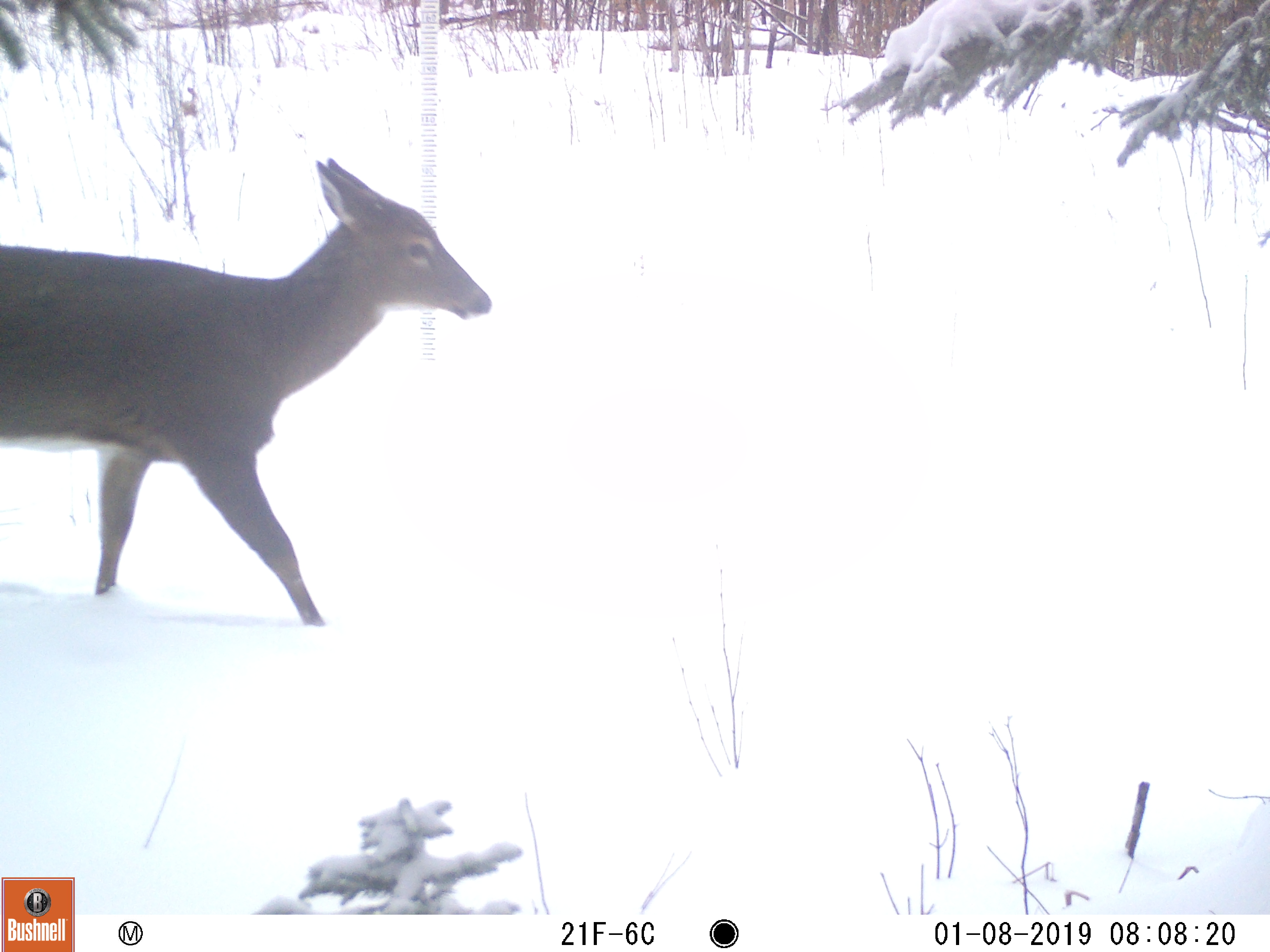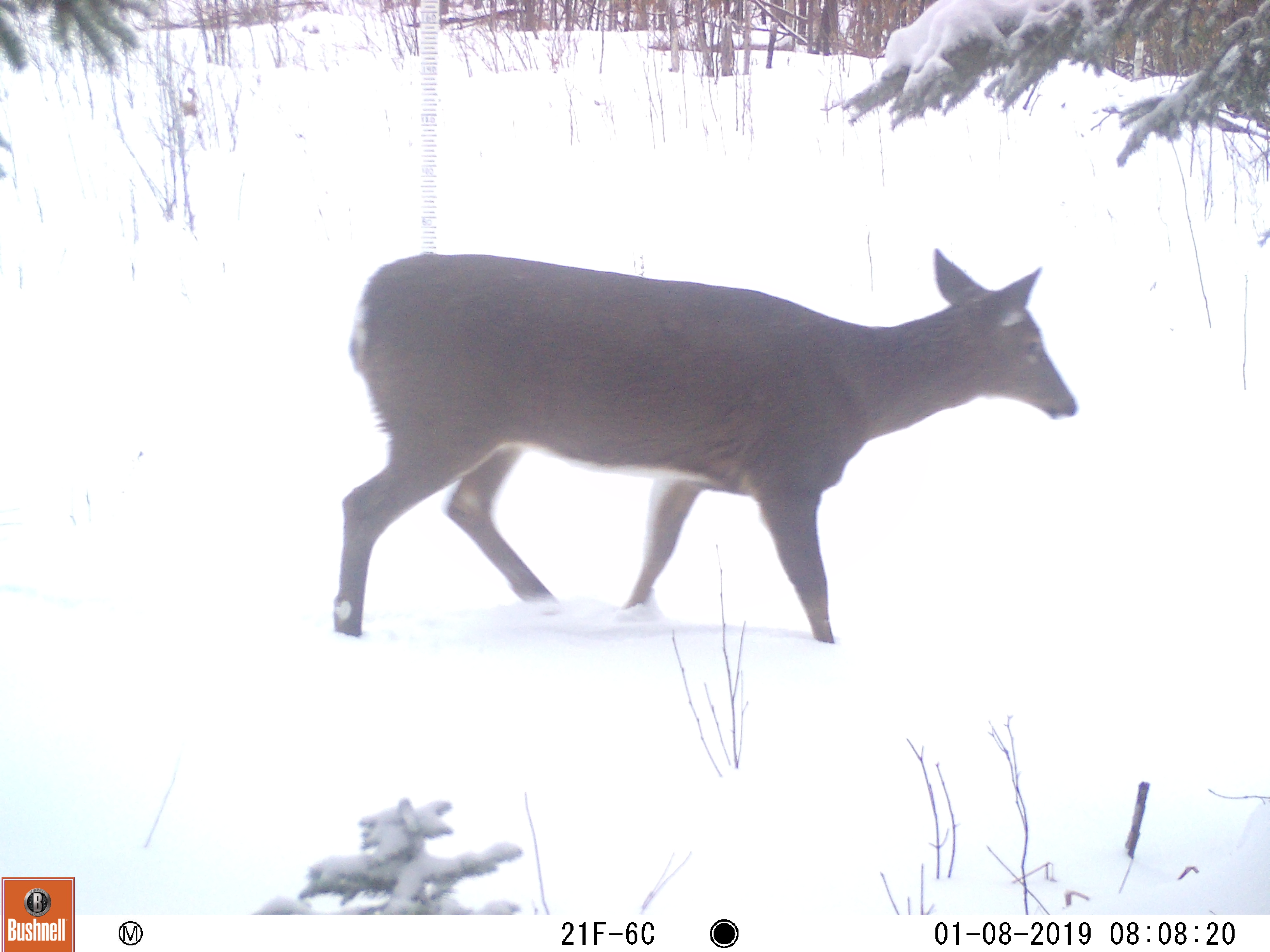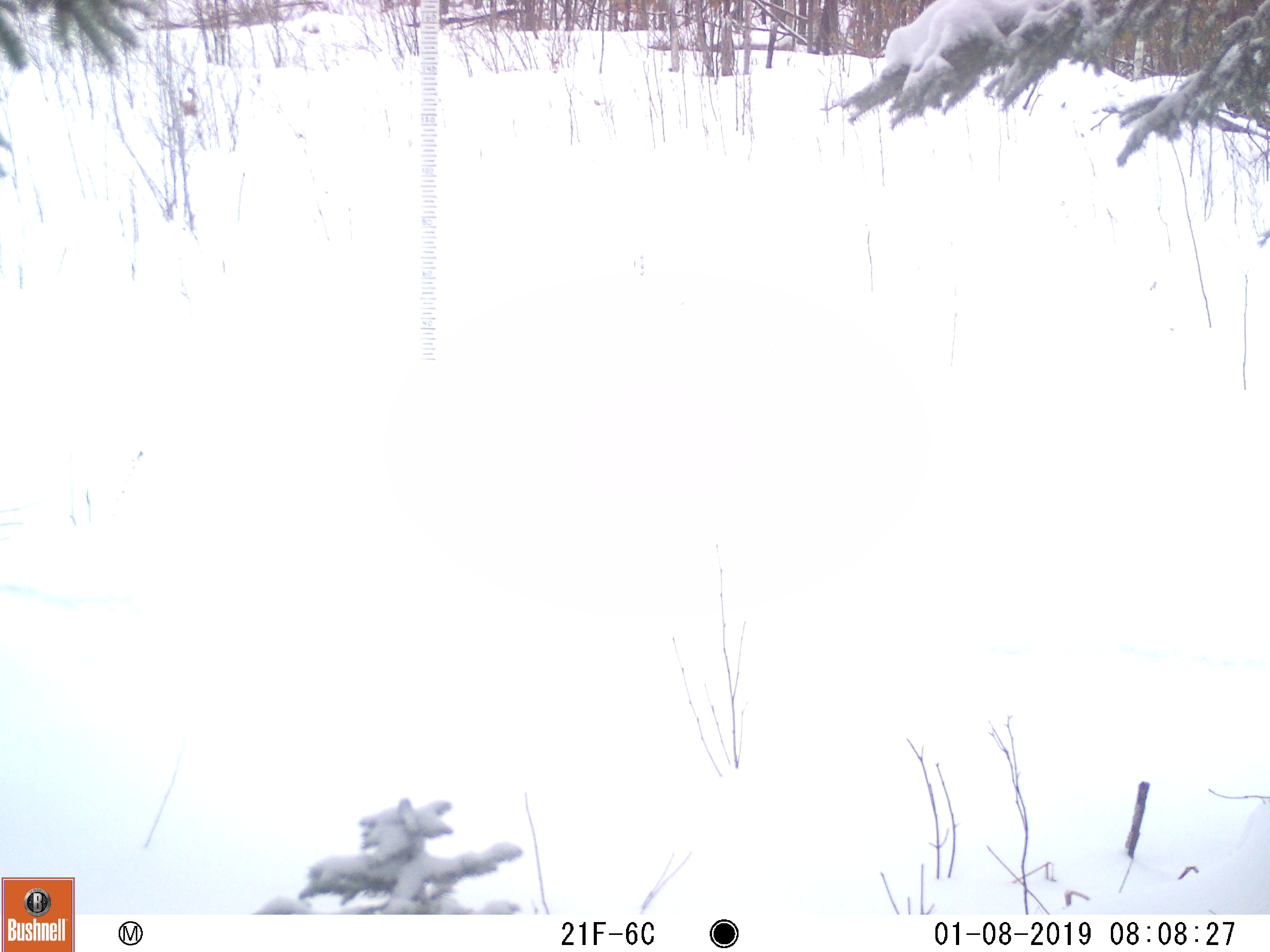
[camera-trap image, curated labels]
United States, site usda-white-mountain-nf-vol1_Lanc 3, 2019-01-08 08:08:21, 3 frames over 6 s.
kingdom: Animalia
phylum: Chordata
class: Mammalia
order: Artiodactyla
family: Cervidae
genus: Odocoileus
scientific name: Odocoileus virginianus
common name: white-tailed deer